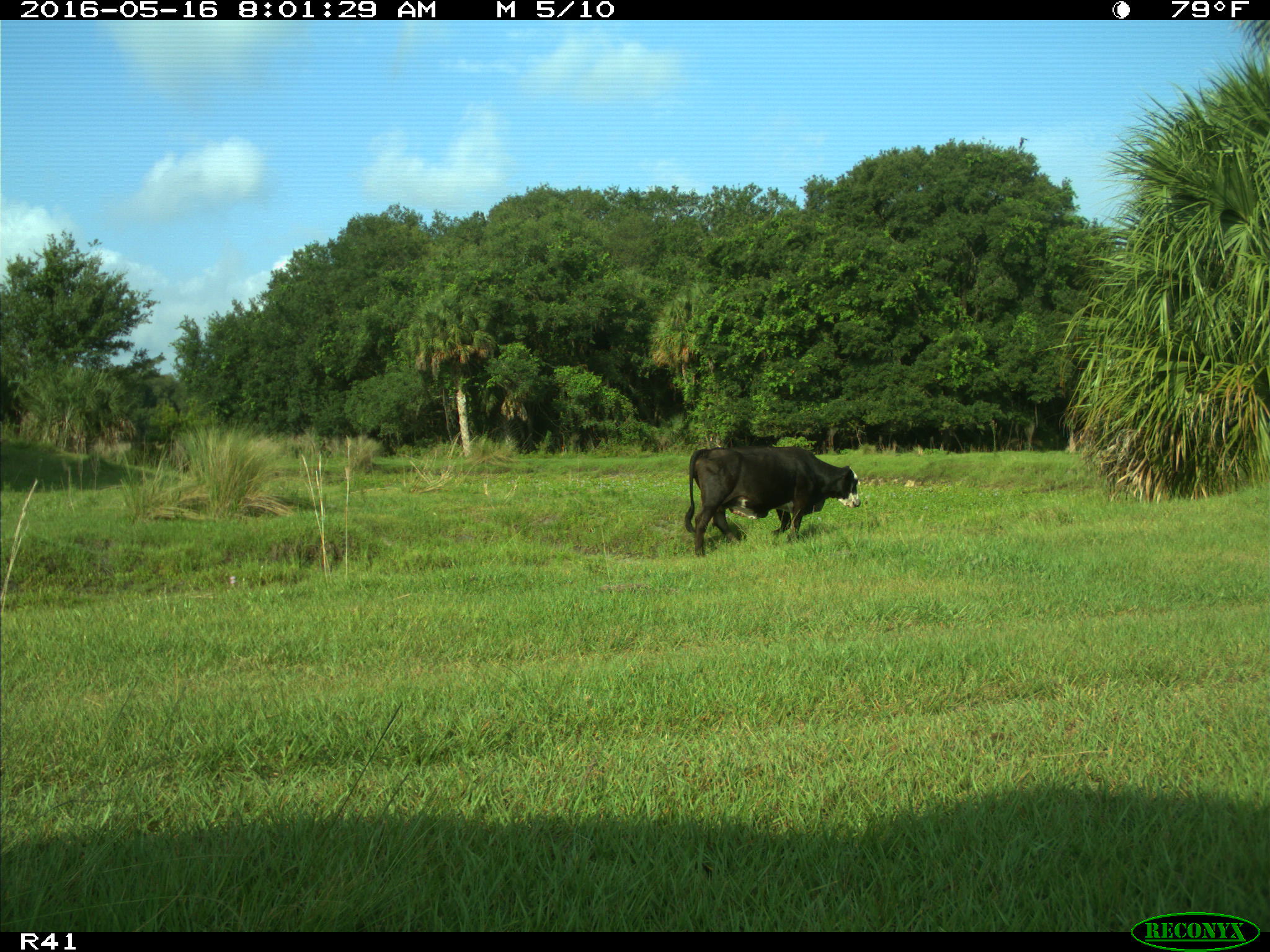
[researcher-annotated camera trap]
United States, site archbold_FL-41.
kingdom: Animalia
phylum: Chordata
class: Mammalia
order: Artiodactyla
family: Bovidae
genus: Bos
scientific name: Bos taurus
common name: domestic cow